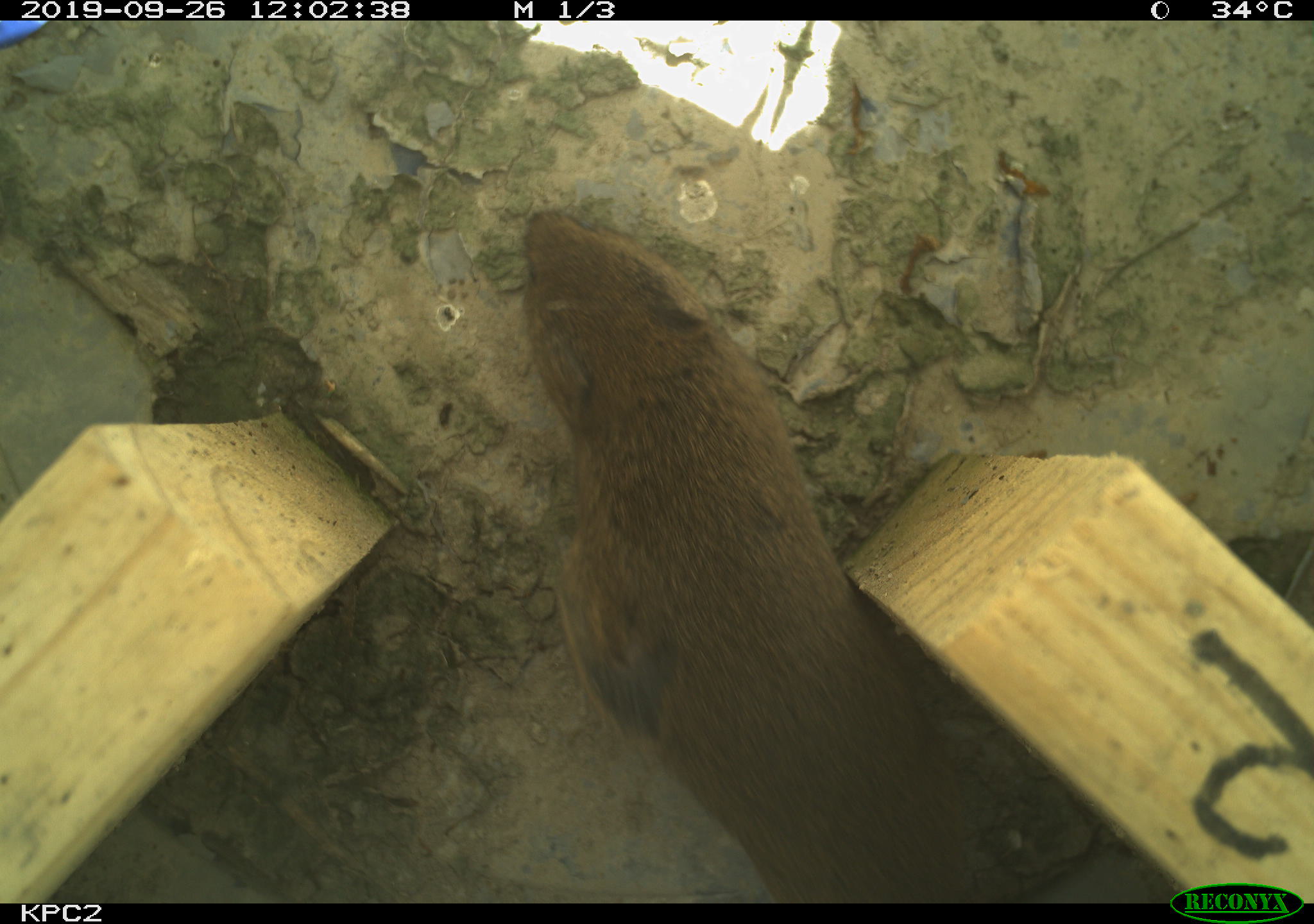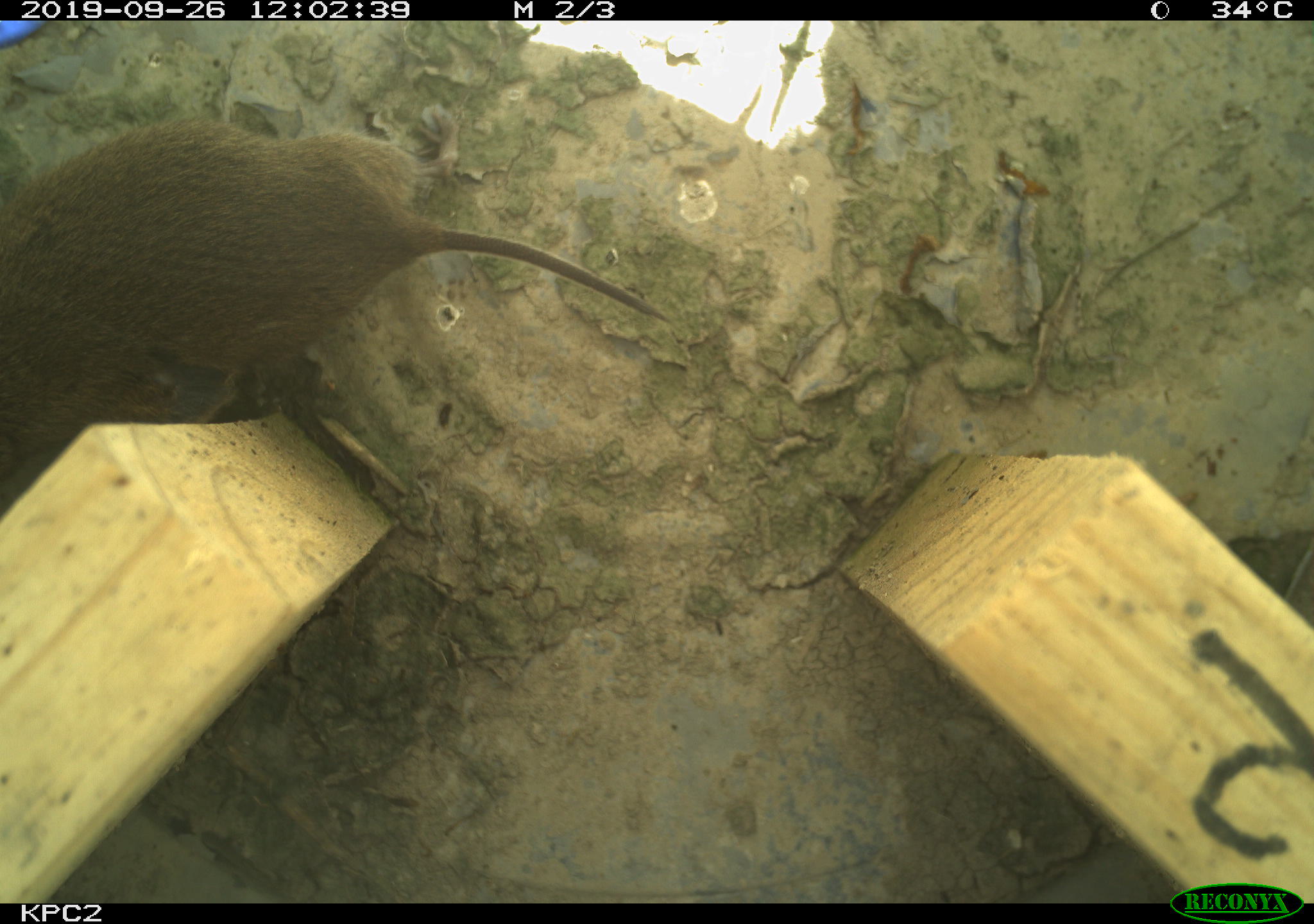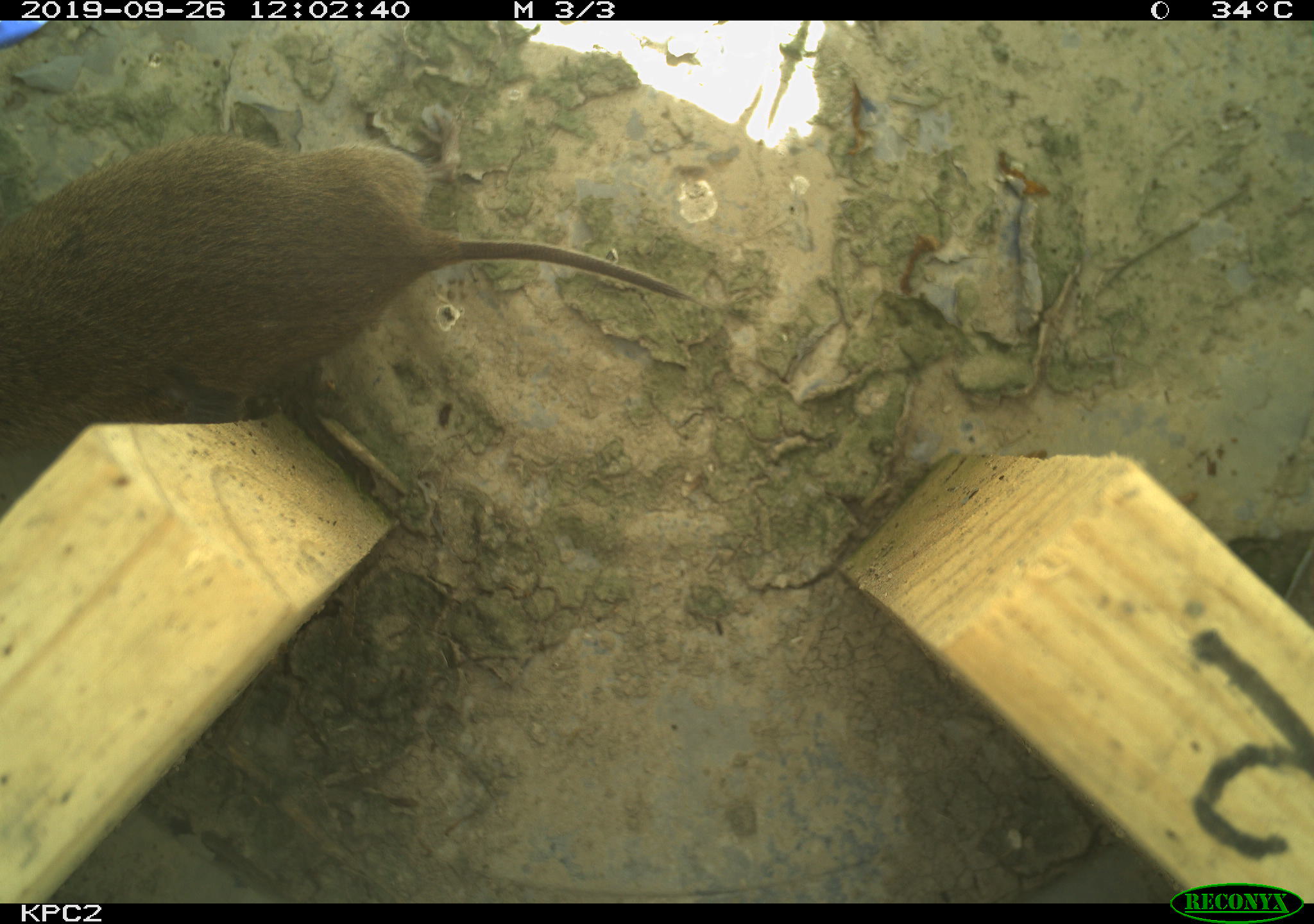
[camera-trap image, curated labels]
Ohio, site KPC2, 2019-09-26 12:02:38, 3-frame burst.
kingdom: Animalia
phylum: Chordata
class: Mammalia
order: Rodentia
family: Cricetidae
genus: Microtus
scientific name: Microtus pennsylvanicus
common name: meadow vole